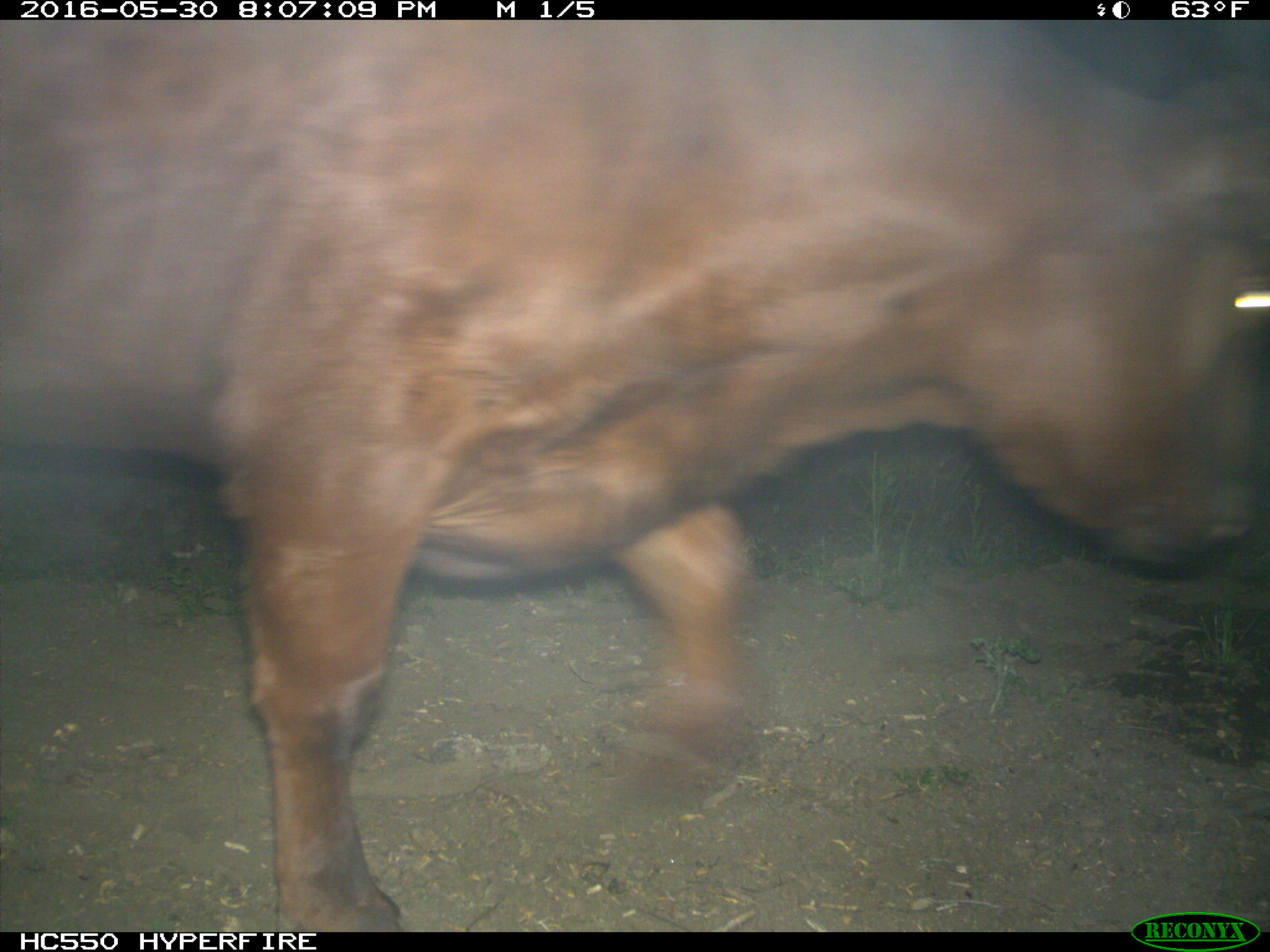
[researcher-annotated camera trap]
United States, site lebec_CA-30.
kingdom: Animalia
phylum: Chordata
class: Mammalia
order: Artiodactyla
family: Bovidae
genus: Bos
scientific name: Bos taurus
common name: domestic cow